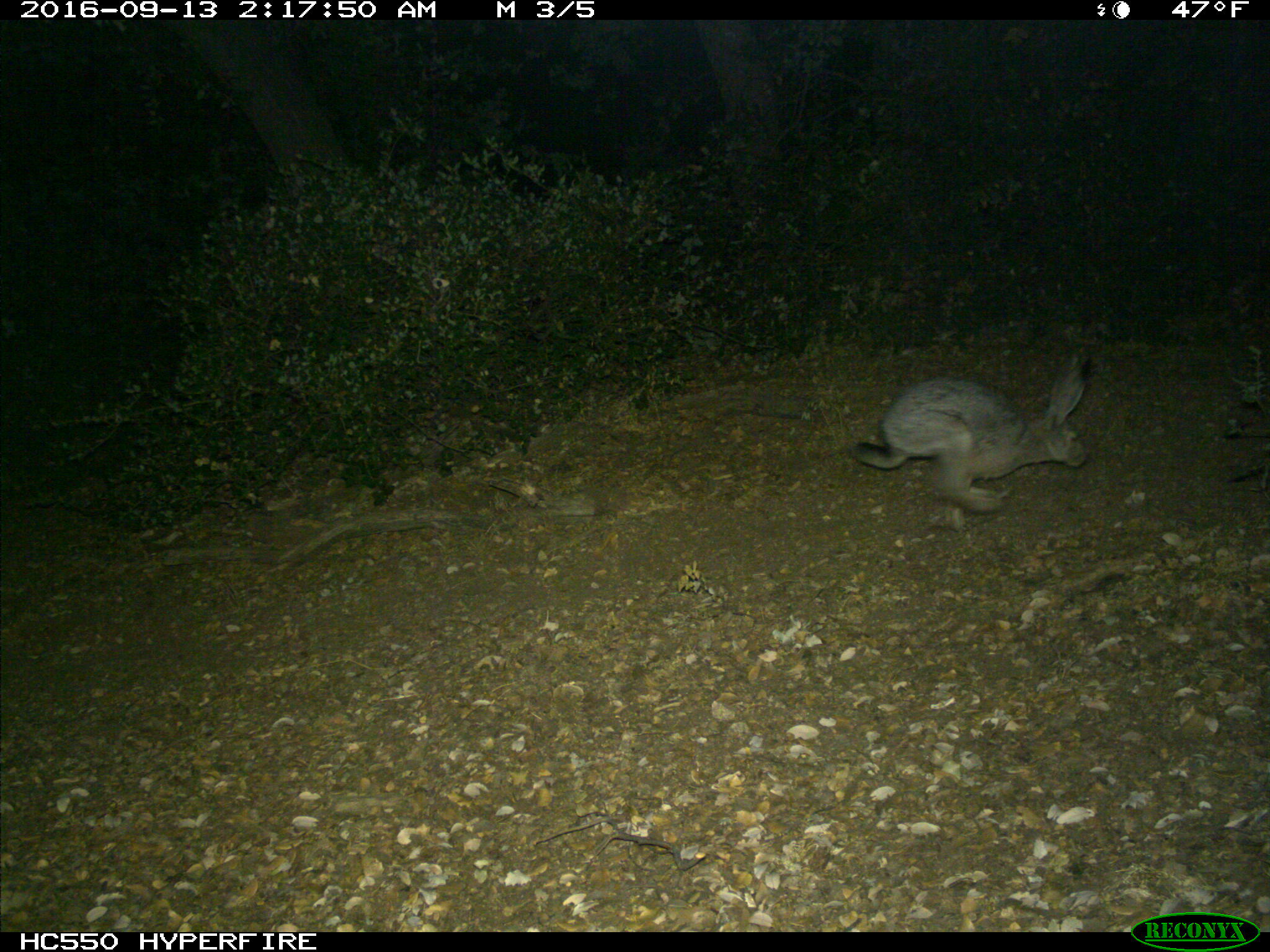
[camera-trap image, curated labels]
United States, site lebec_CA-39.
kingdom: Animalia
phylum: Chordata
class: Mammalia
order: Lagomorpha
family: Leporidae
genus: Lepus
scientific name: Lepus californicus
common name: black-tailed jackrabbit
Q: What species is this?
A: Lepus californicus (black-tailed jackrabbit).